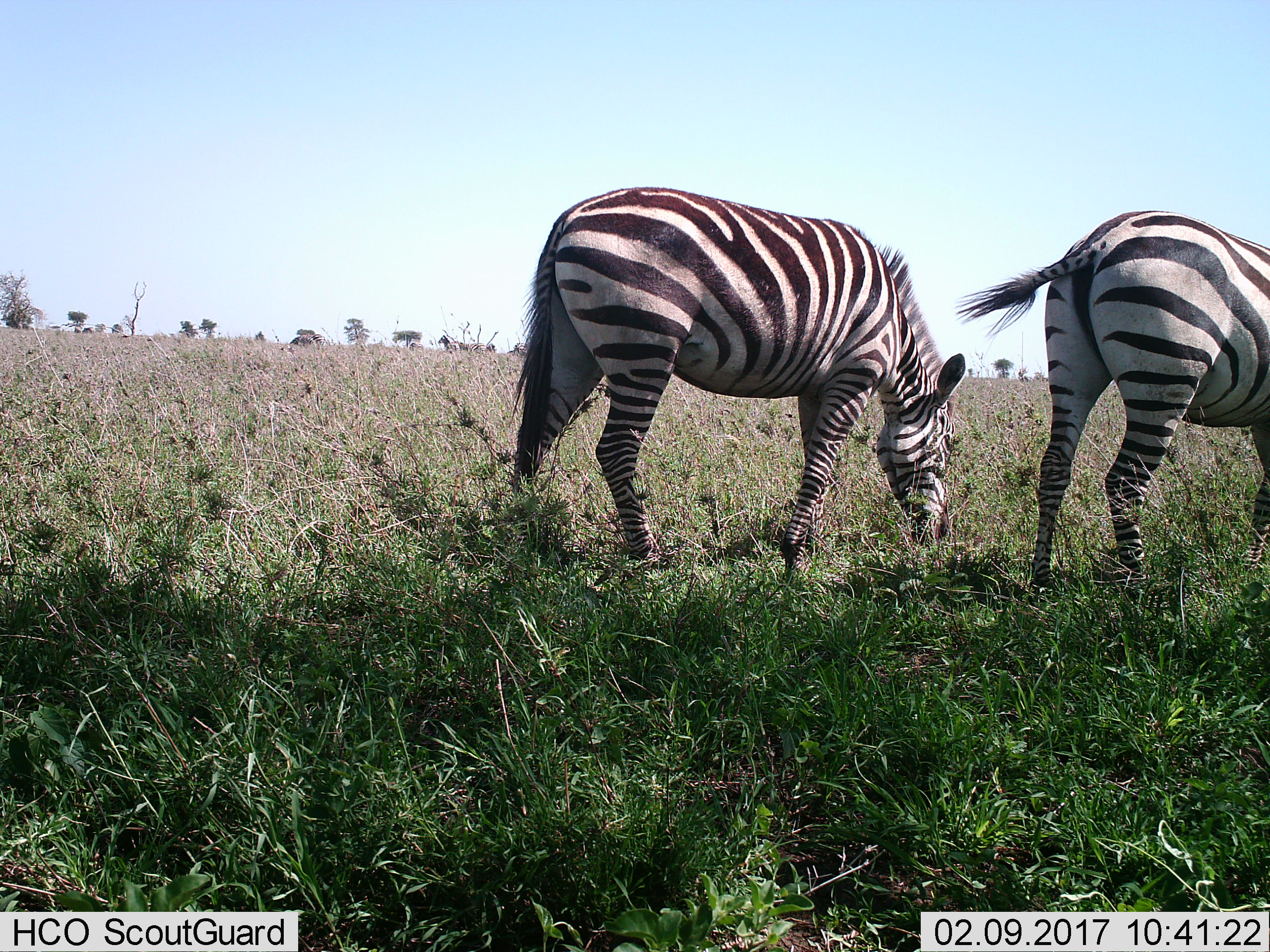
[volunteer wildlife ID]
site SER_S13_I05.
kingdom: Animalia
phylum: Chordata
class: Mammalia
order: Perissodactyla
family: Equidae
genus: Equus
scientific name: Equus quagga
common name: plains zebra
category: zebraplains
Zebraplains (plains zebra) (Equus quagga), count 2. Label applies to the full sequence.